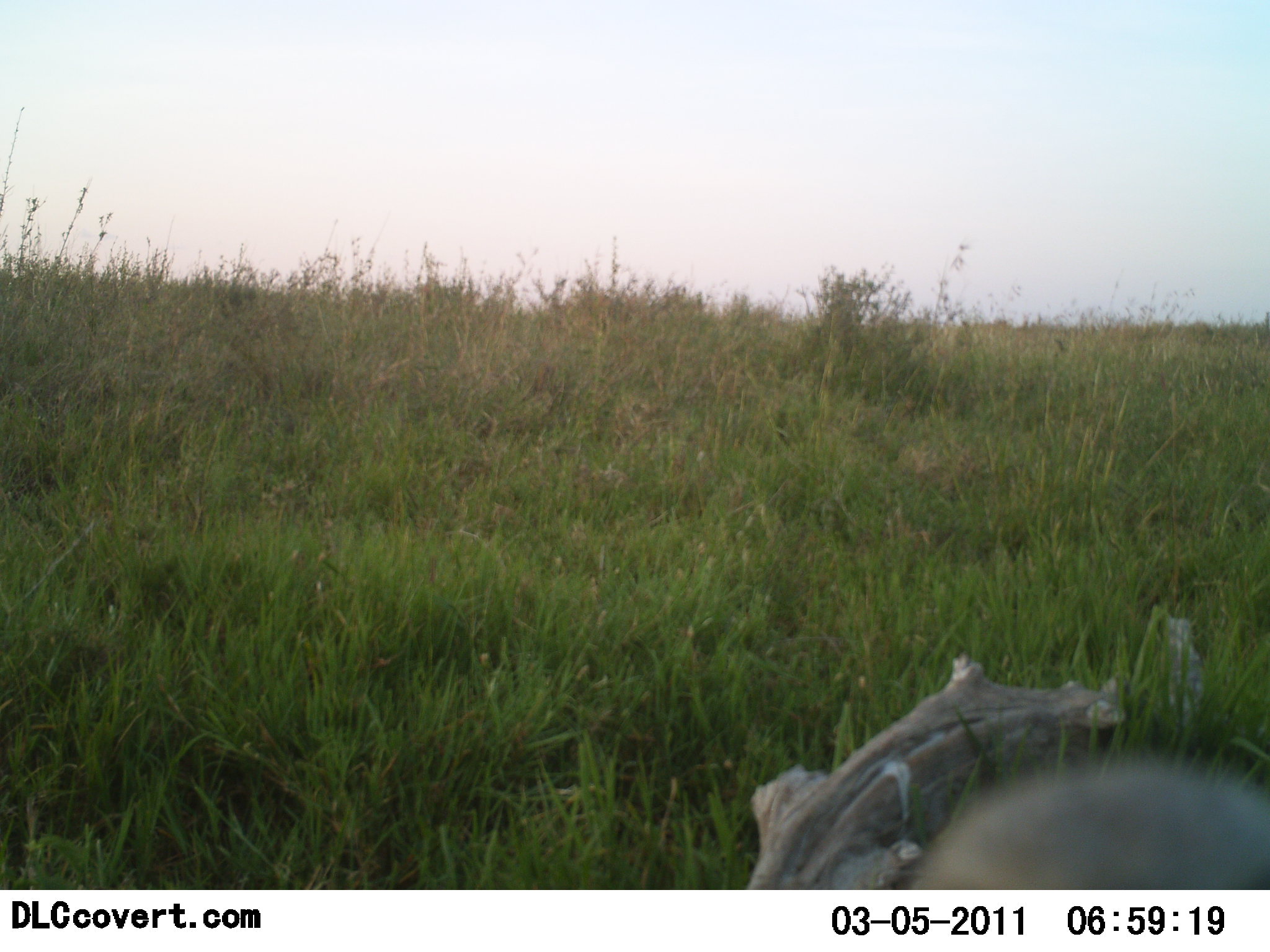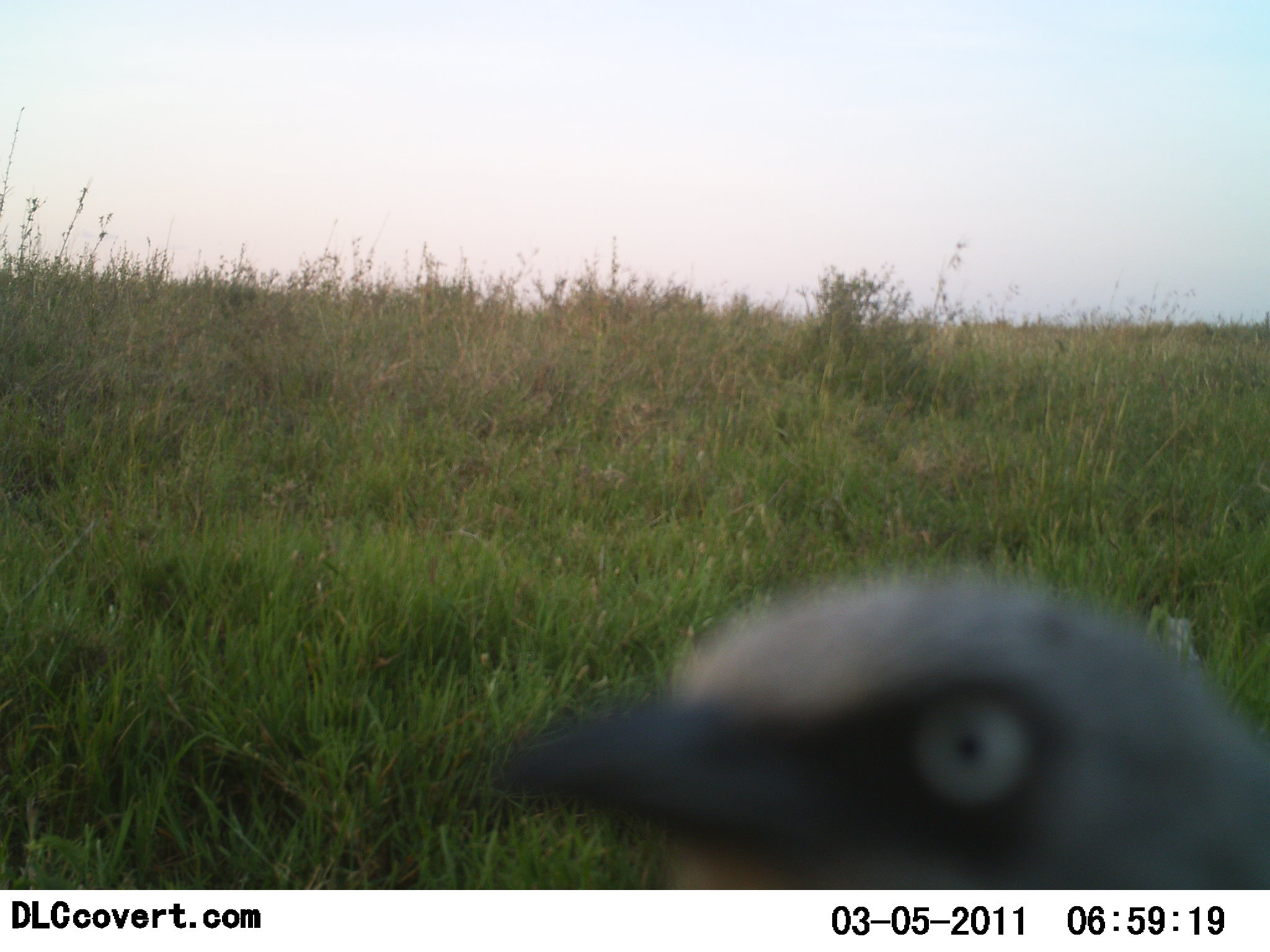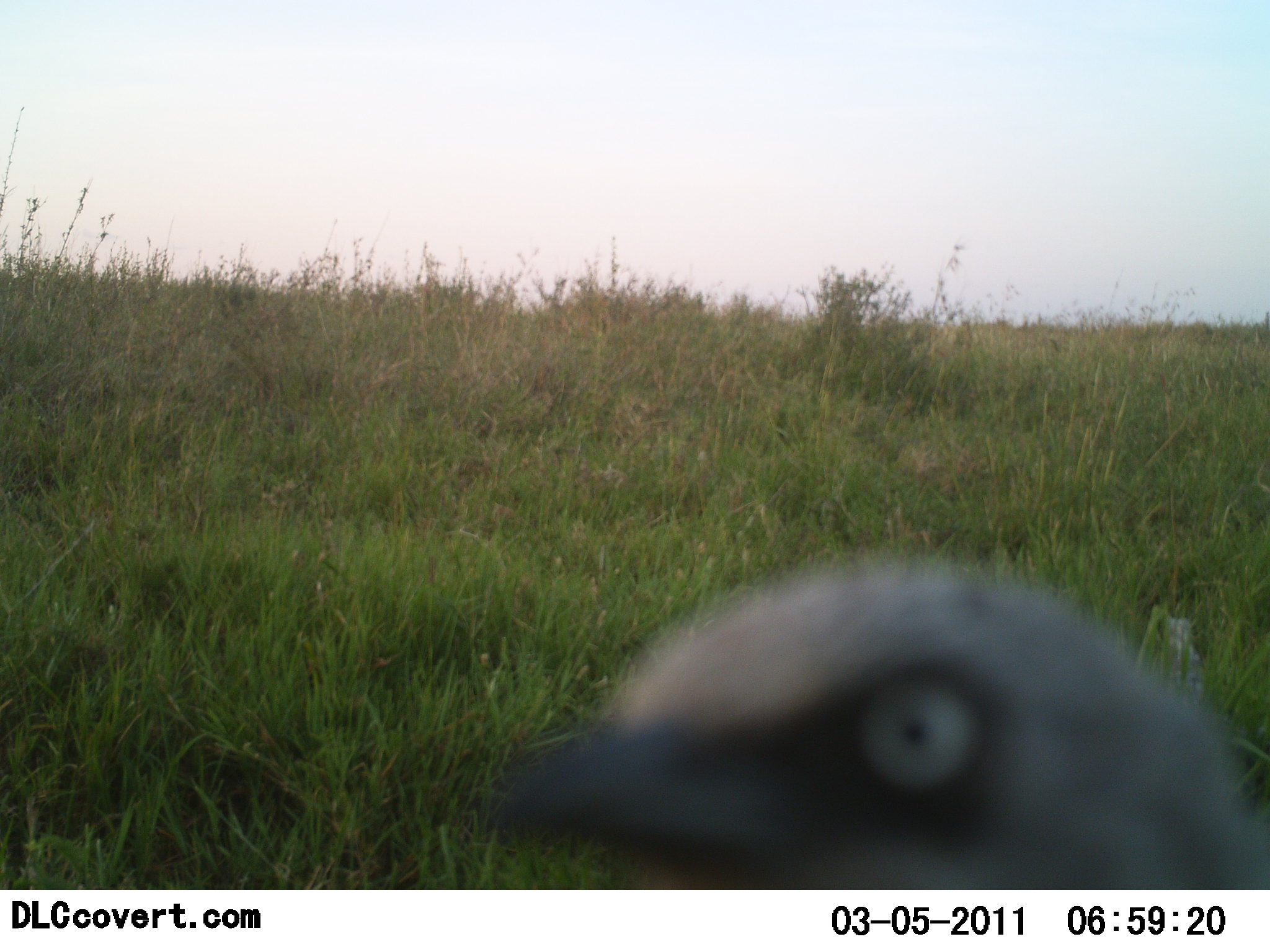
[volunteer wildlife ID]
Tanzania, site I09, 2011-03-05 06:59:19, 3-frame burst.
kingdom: Animalia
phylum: Chordata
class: Aves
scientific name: Aves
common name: bird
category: otherbird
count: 1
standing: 64%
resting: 0%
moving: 18%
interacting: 27%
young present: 0%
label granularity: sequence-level